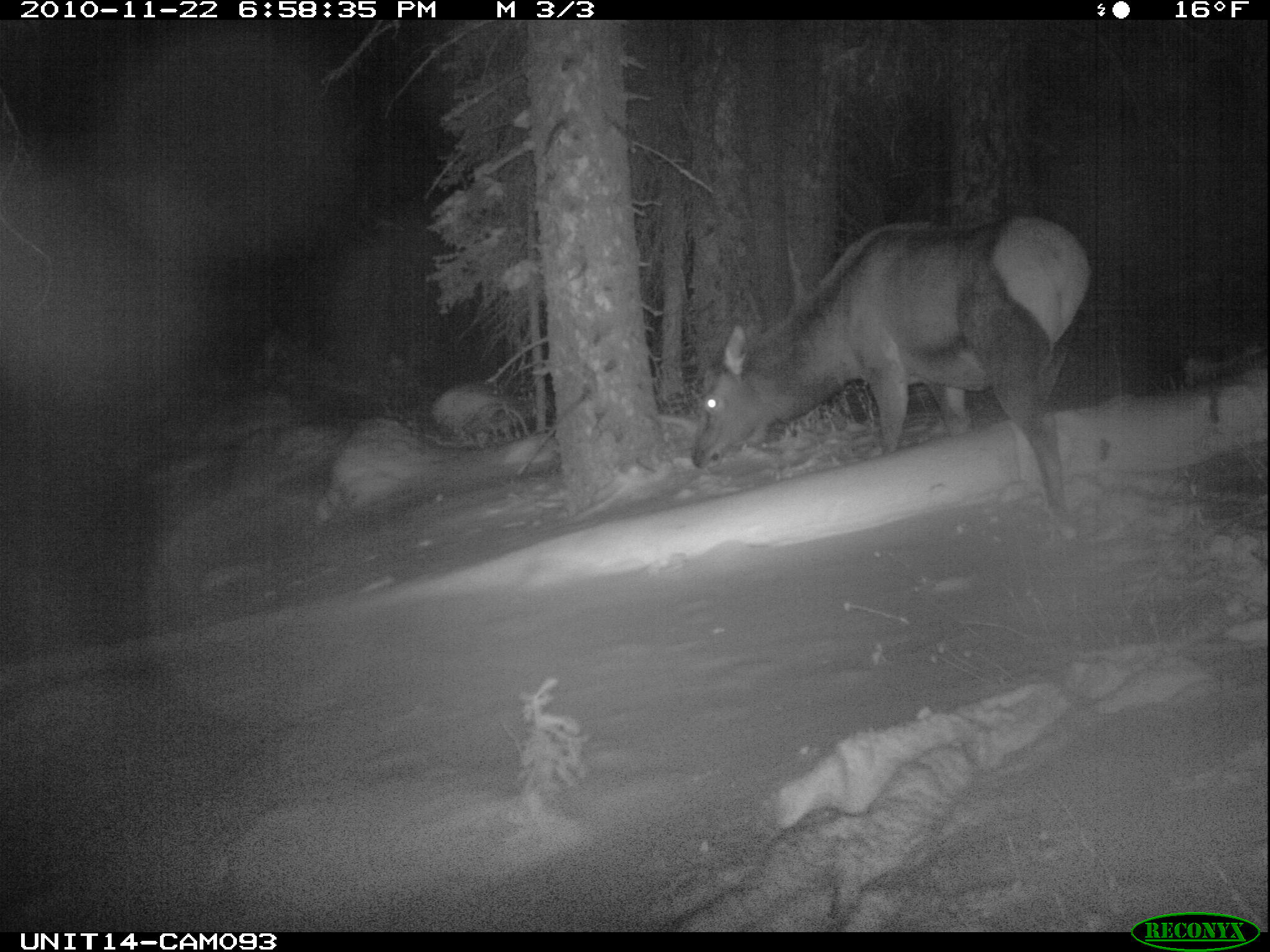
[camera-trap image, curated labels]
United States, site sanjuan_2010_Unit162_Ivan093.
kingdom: Animalia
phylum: Chordata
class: Mammalia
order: Artiodactyla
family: Cervidae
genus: Cervus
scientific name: Cervus elaphus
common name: red deer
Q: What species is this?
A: Cervus elaphus (red deer).